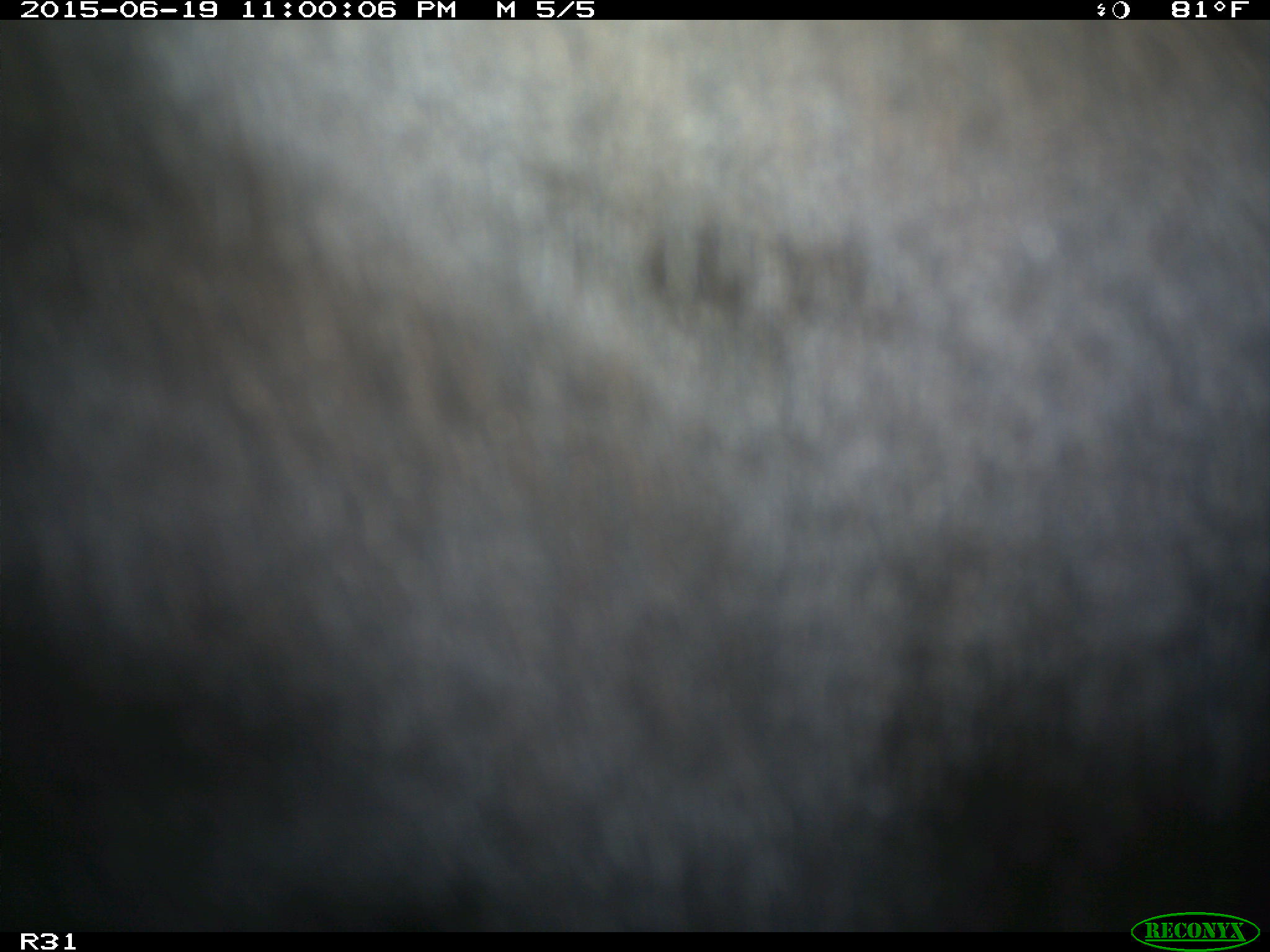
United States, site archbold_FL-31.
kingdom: Animalia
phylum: Chordata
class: Mammalia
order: Artiodactyla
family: Bovidae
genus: Bos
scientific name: Bos taurus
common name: domestic cow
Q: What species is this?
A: Bos taurus (domestic cow).